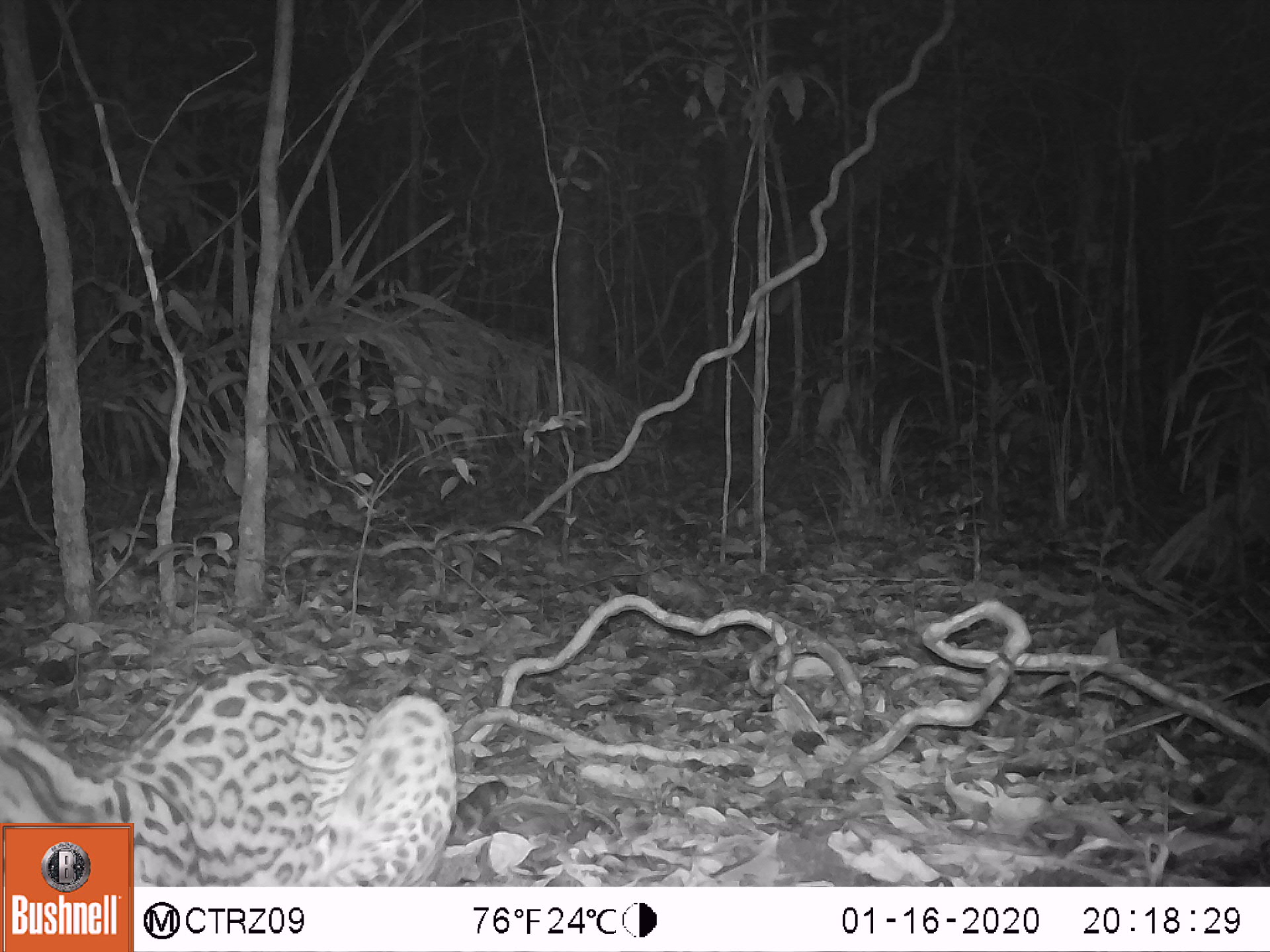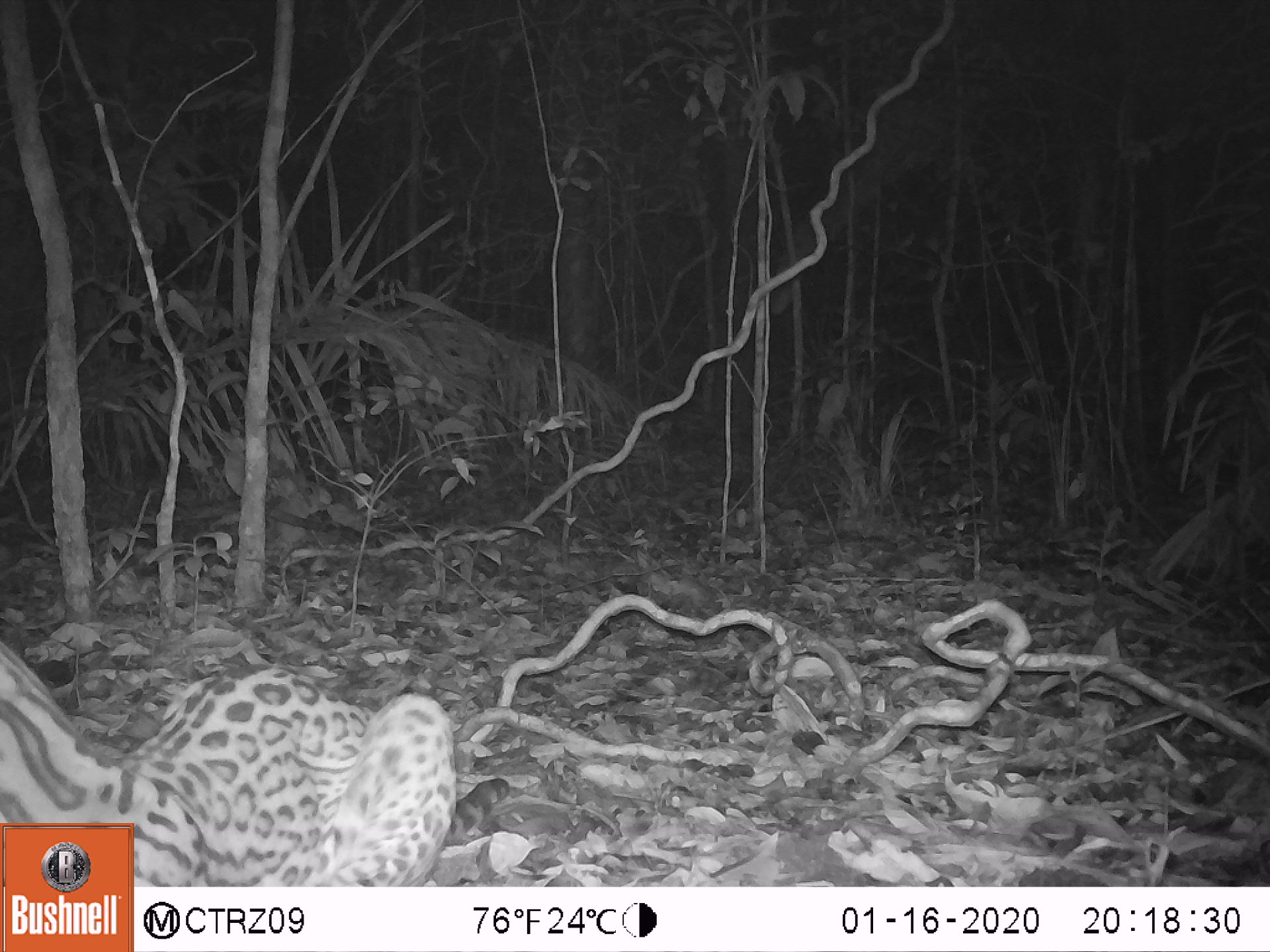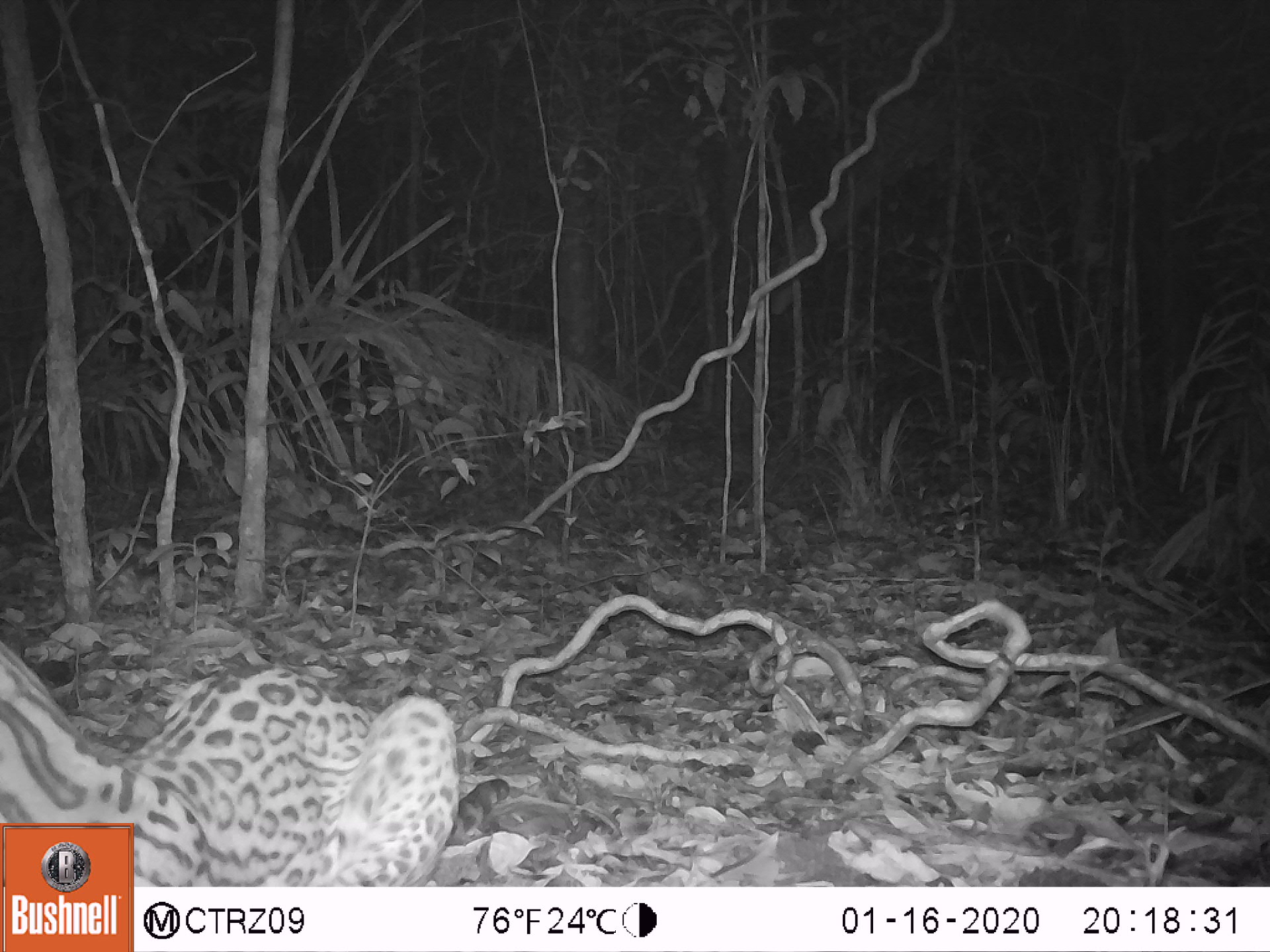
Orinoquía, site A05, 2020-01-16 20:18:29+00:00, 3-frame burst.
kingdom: Animalia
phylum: Chordata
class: Mammalia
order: Carnivora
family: Felidae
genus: Leopardus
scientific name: Leopardus pardalis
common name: ocelot